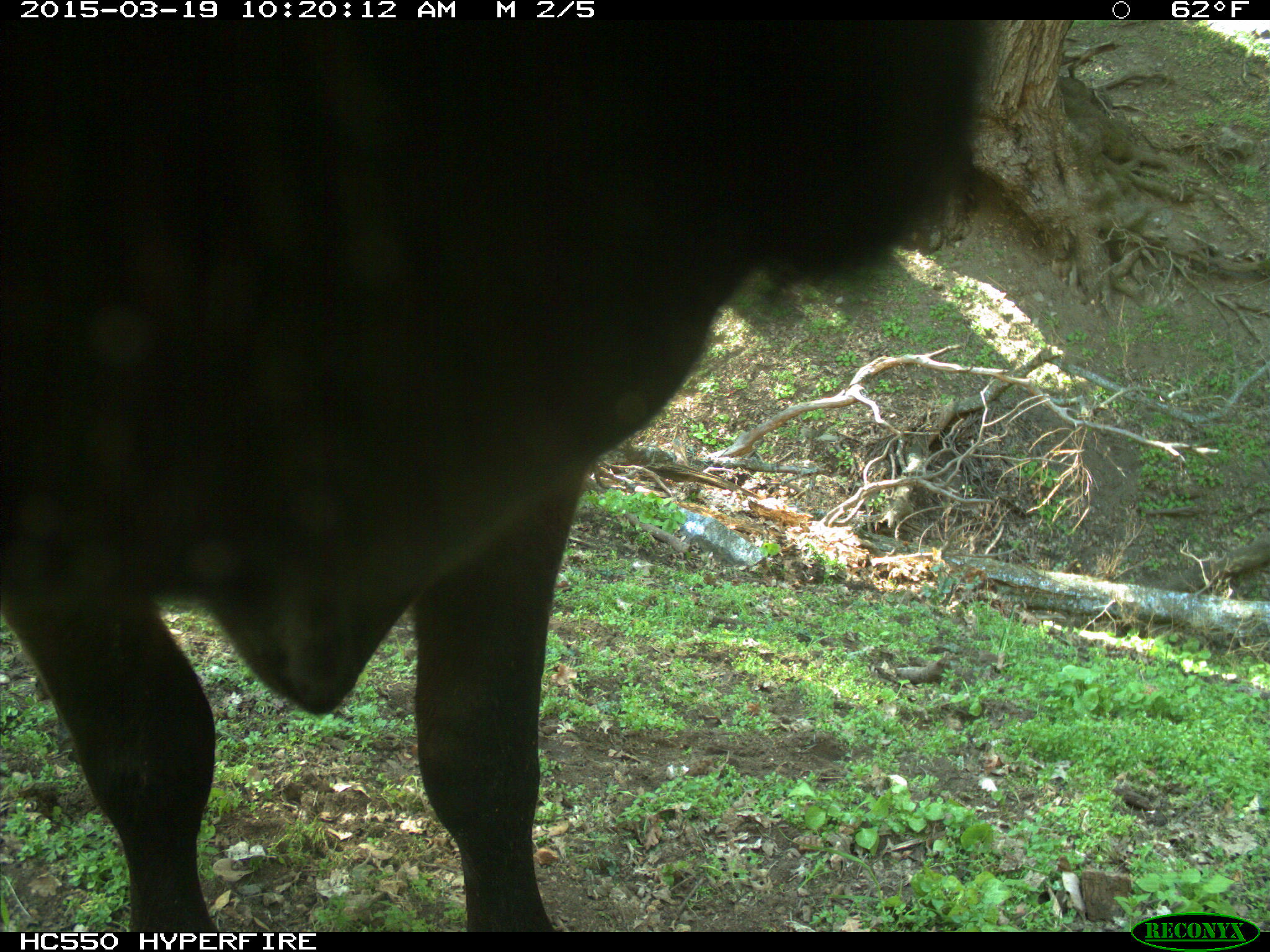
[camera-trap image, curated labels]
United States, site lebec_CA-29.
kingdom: Animalia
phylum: Chordata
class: Mammalia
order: Artiodactyla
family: Bovidae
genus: Bos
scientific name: Bos taurus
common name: domestic cow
Bos taurus (domestic cow).